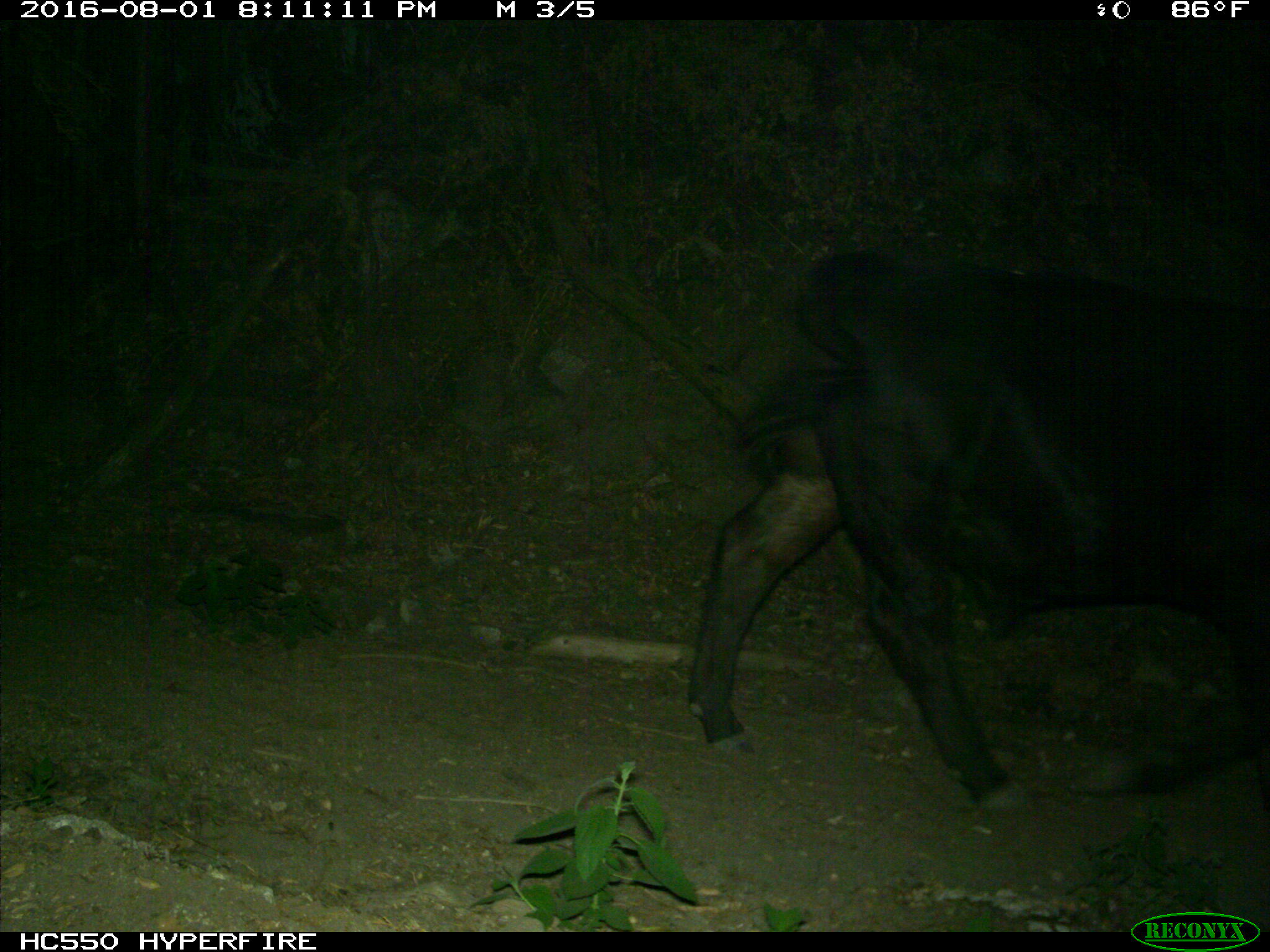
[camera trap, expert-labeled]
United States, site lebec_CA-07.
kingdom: Animalia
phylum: Chordata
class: Mammalia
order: Artiodactyla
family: Bovidae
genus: Bos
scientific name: Bos taurus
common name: domestic cow